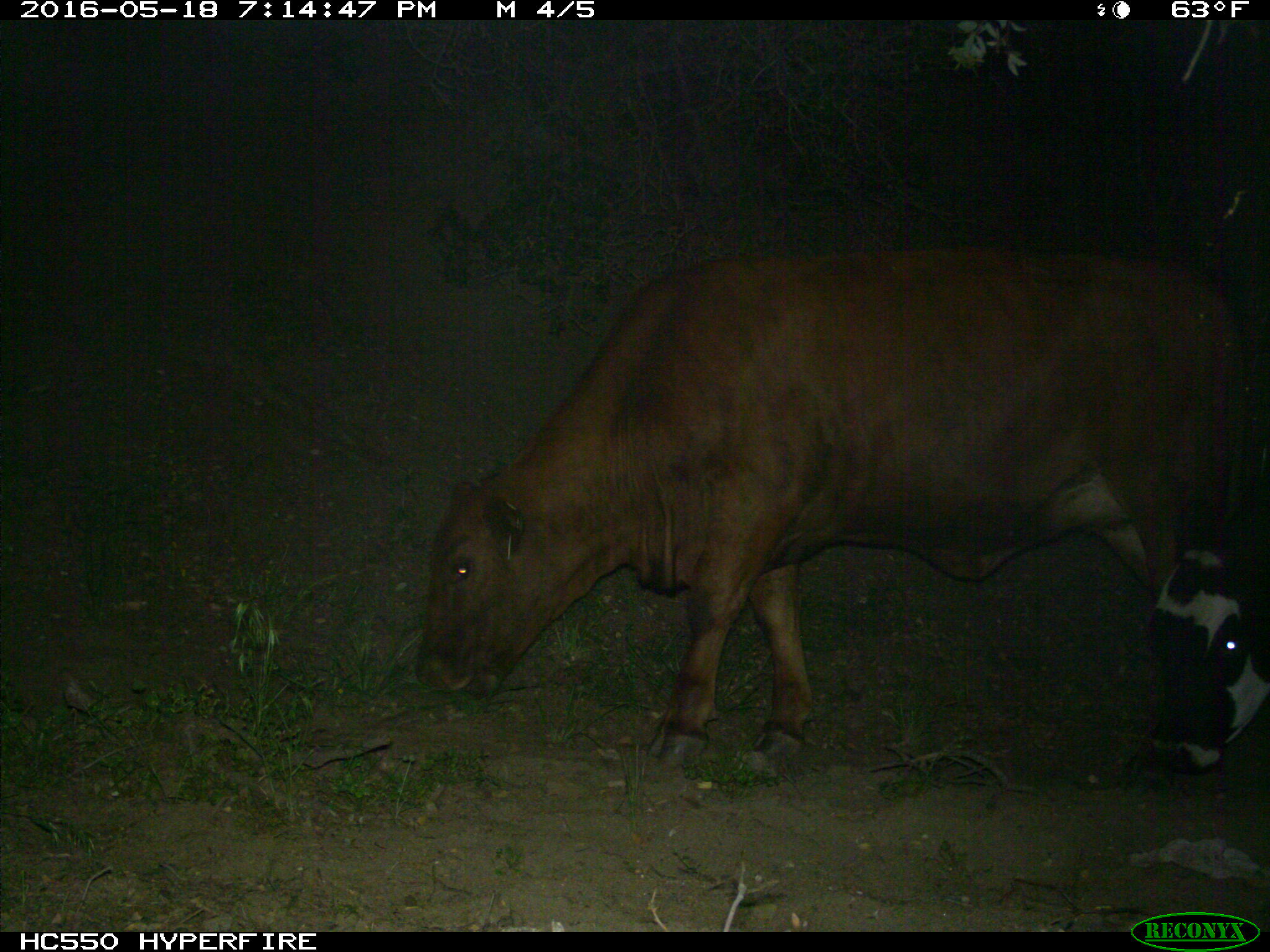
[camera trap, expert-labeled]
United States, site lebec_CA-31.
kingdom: Animalia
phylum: Chordata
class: Mammalia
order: Artiodactyla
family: Bovidae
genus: Bos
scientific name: Bos taurus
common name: domestic cow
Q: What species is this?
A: Bos taurus (domestic cow).